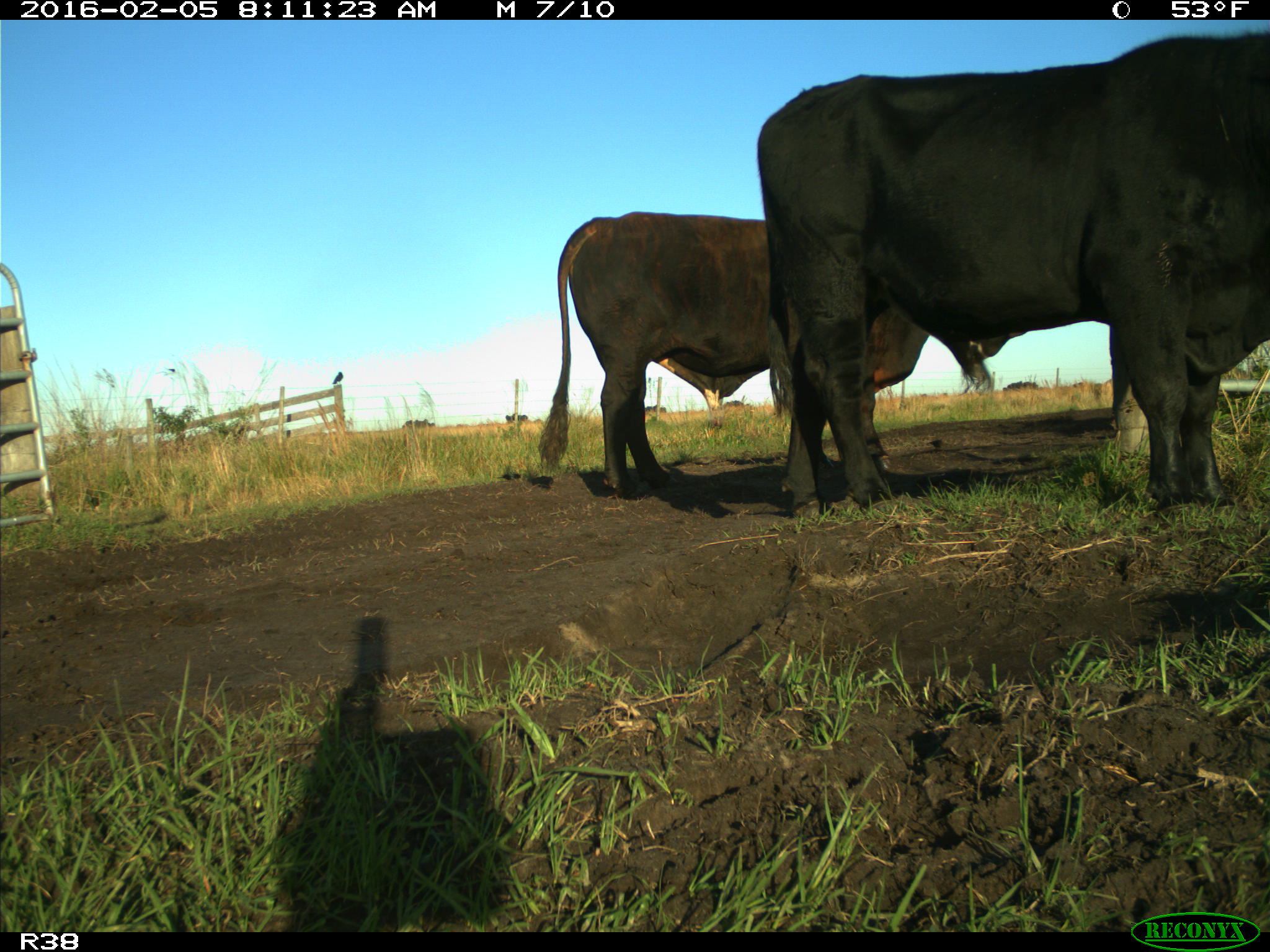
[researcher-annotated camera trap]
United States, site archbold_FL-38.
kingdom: Animalia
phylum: Chordata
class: Mammalia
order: Artiodactyla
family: Bovidae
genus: Bos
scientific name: Bos taurus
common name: domestic cow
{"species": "Bos taurus (domestic cow)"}